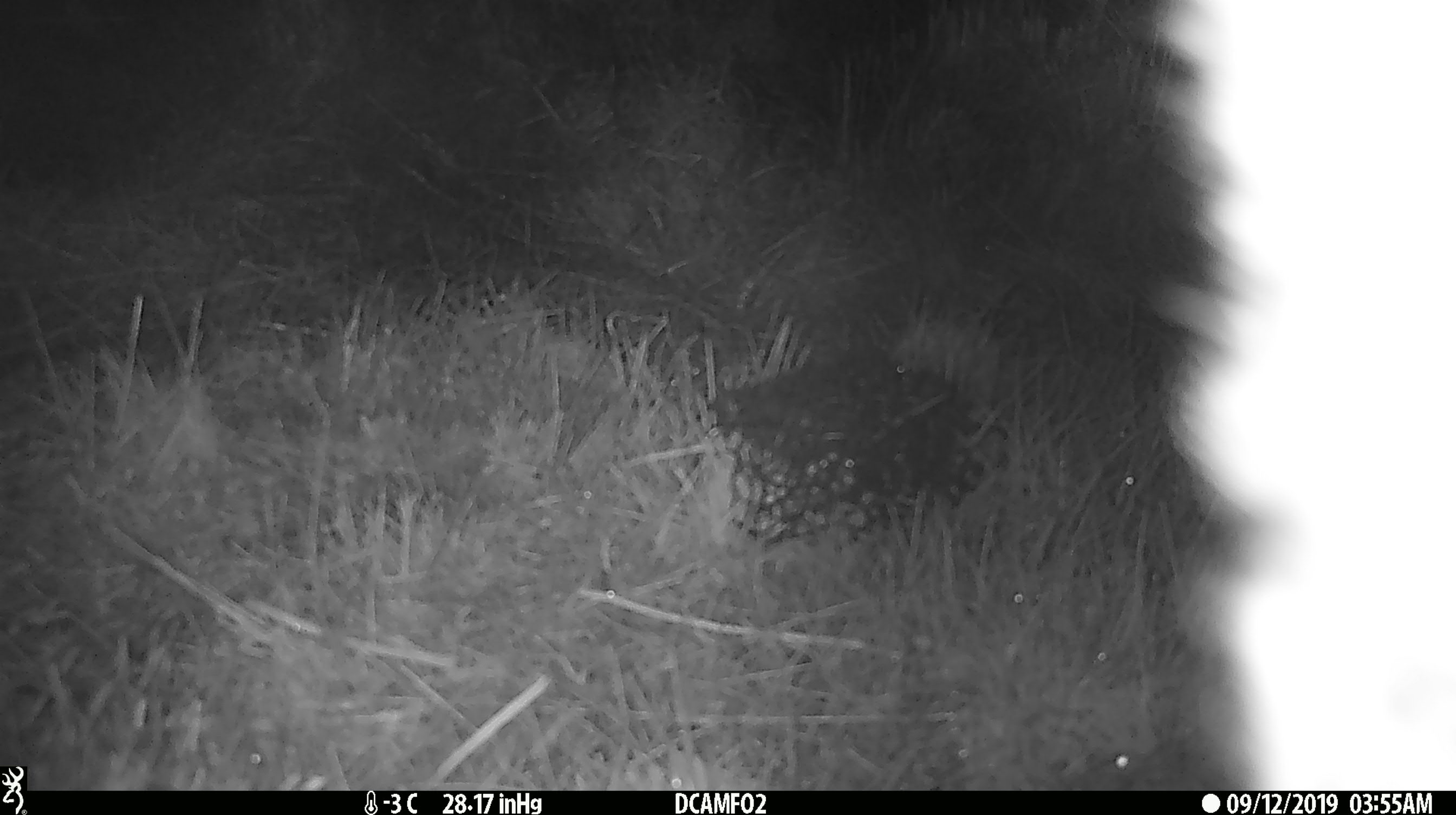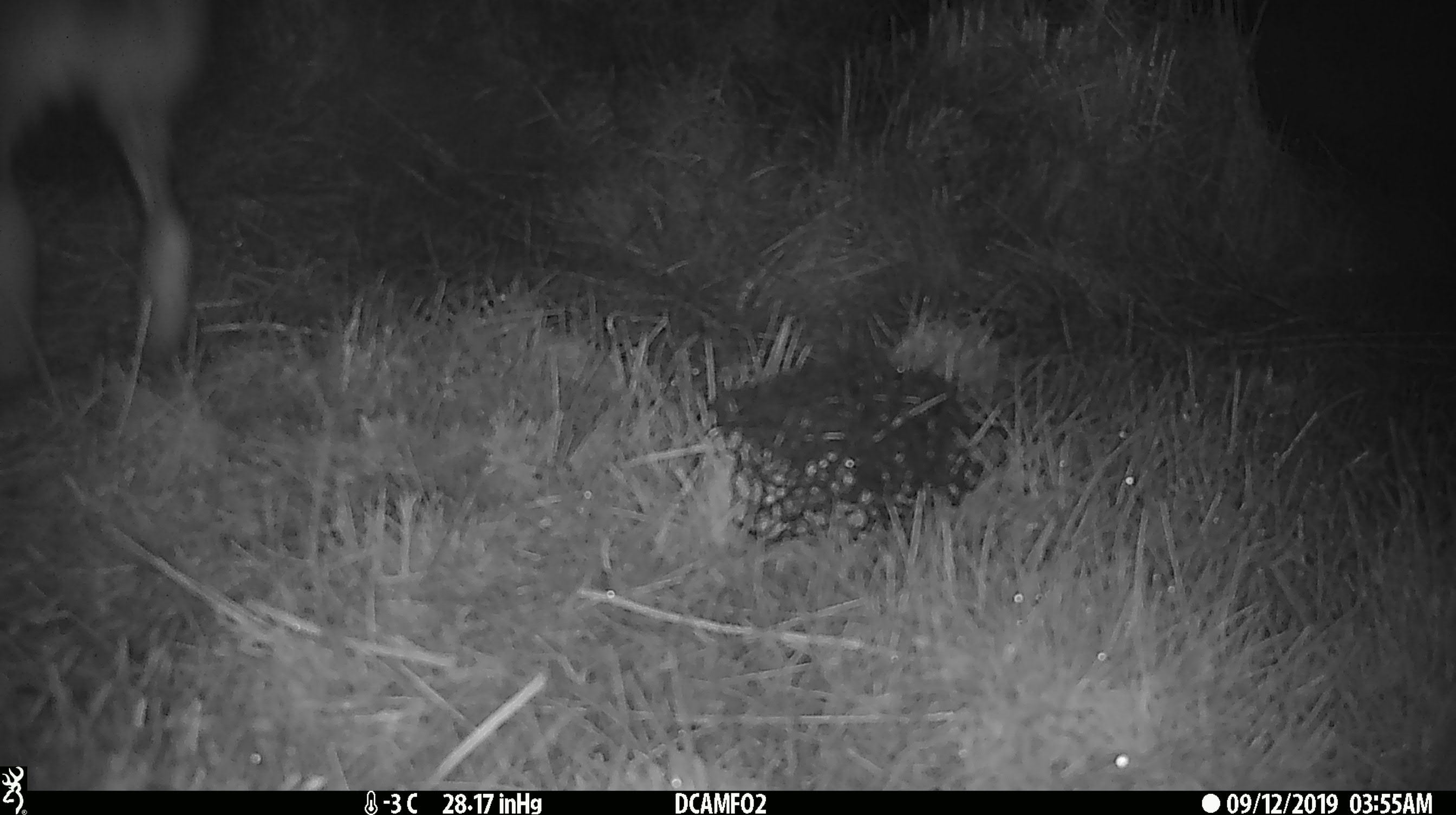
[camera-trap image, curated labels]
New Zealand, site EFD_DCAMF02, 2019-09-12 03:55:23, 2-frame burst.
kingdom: Animalia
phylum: Chordata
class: Mammalia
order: Lagomorpha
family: Leporidae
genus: Lepus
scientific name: Lepus europaeus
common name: brown hare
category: hare